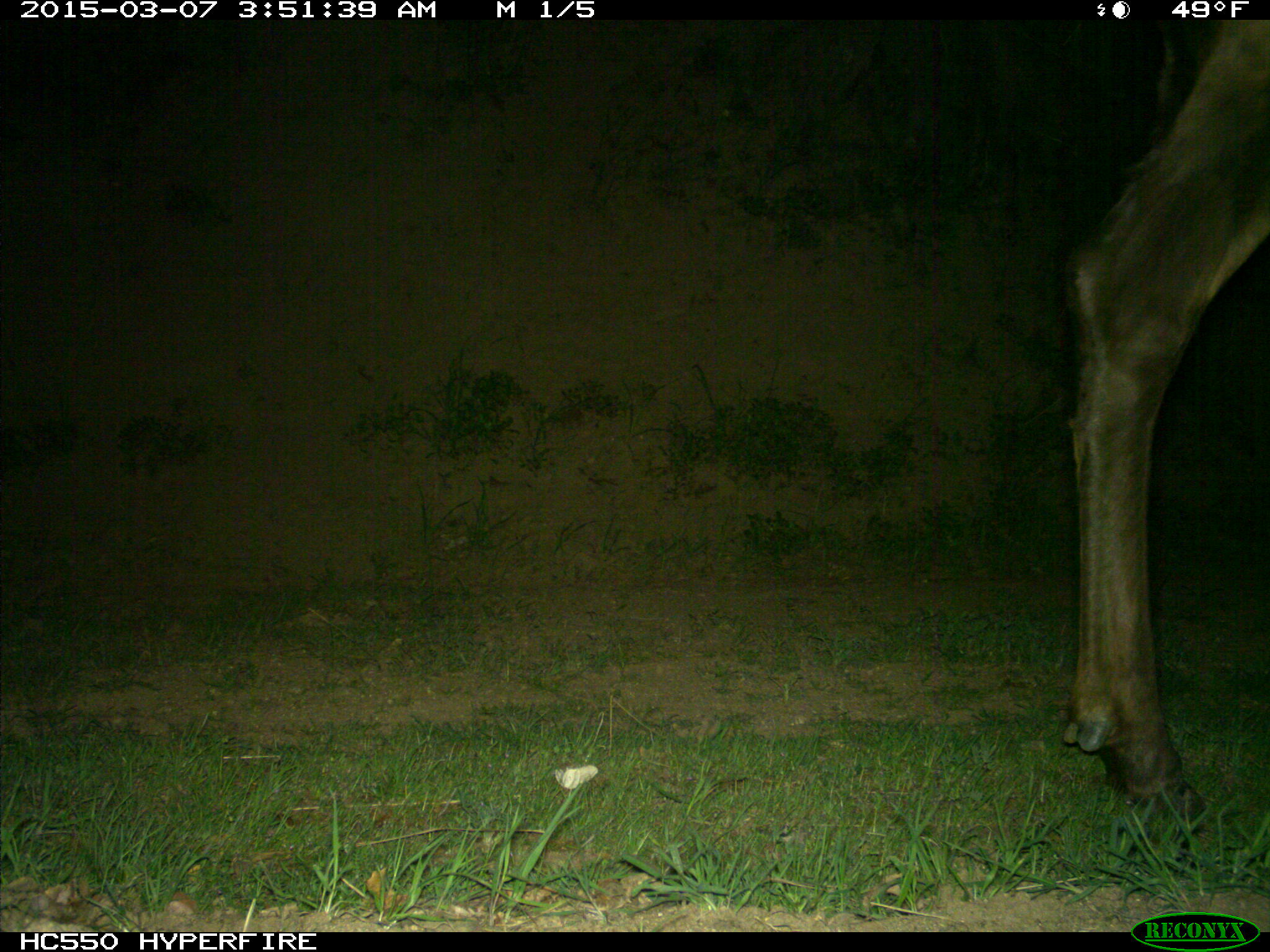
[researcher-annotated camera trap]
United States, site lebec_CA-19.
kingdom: Animalia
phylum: Chordata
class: Mammalia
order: Artiodactyla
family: Cervidae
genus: Cervus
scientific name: Cervus canadensis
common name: elk